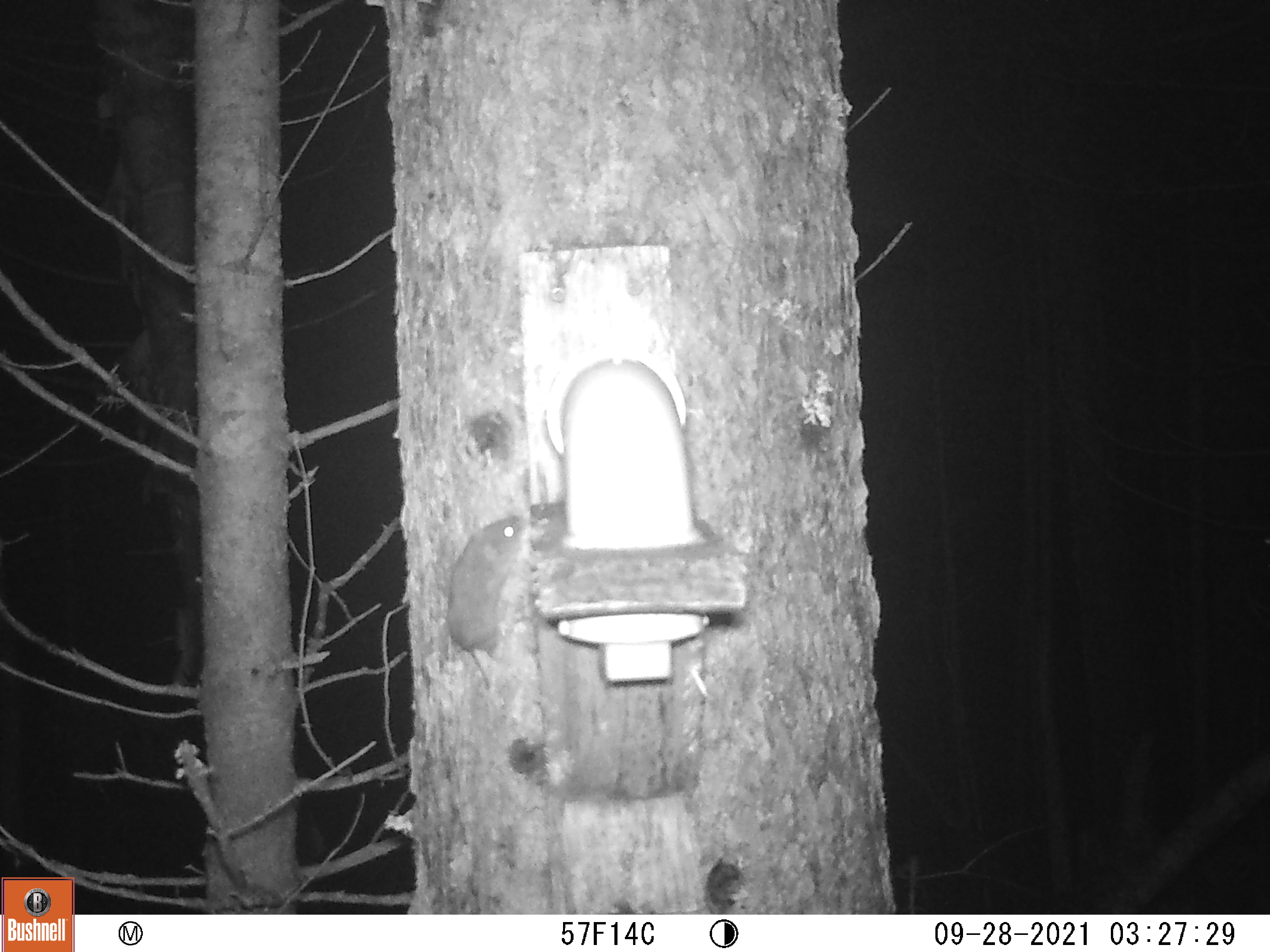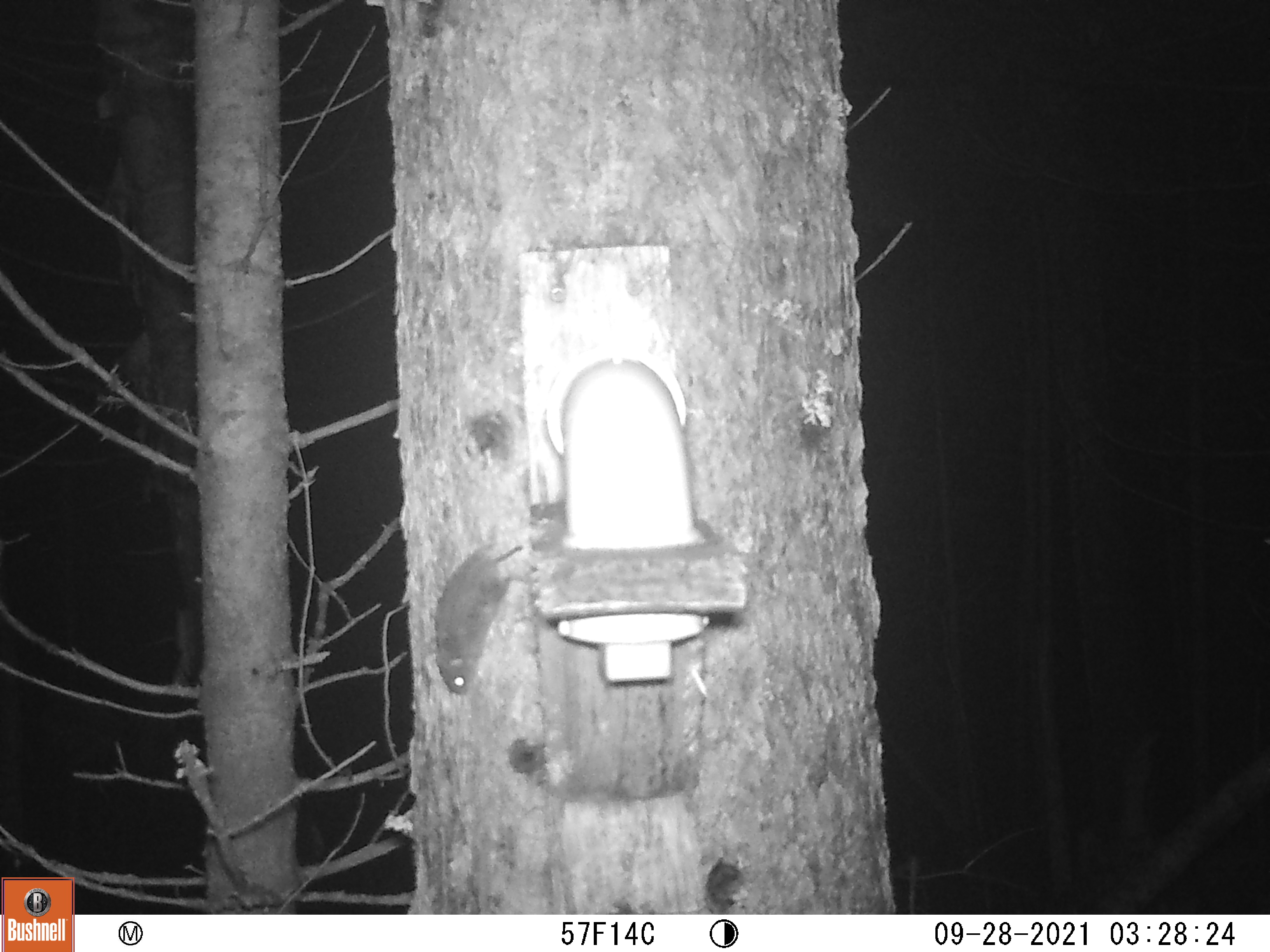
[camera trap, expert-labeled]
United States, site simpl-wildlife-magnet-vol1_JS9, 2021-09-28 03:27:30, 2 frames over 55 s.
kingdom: Animalia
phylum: Chordata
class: Mammalia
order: Rodentia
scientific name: Rodentia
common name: mouse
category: mouse sp.